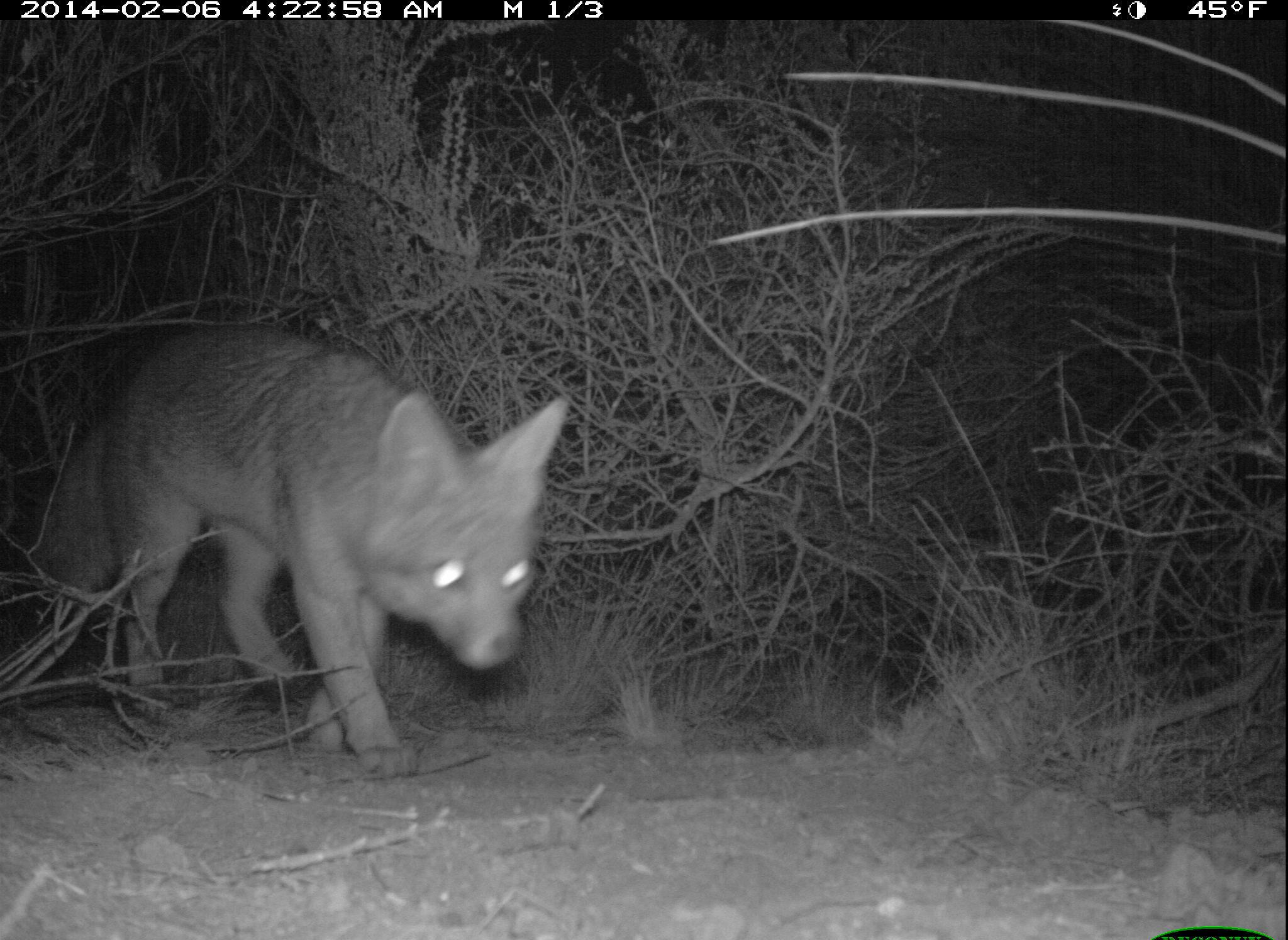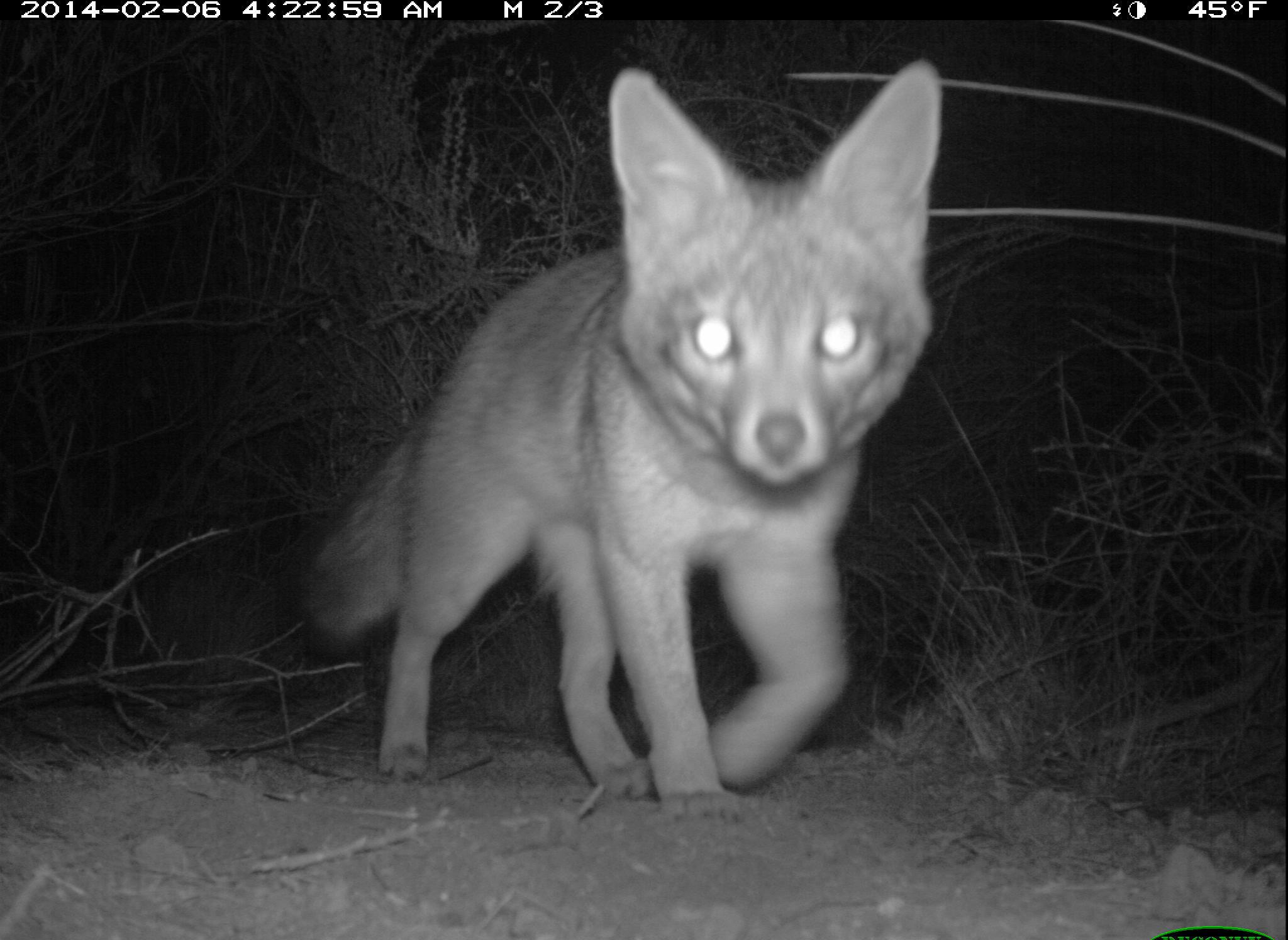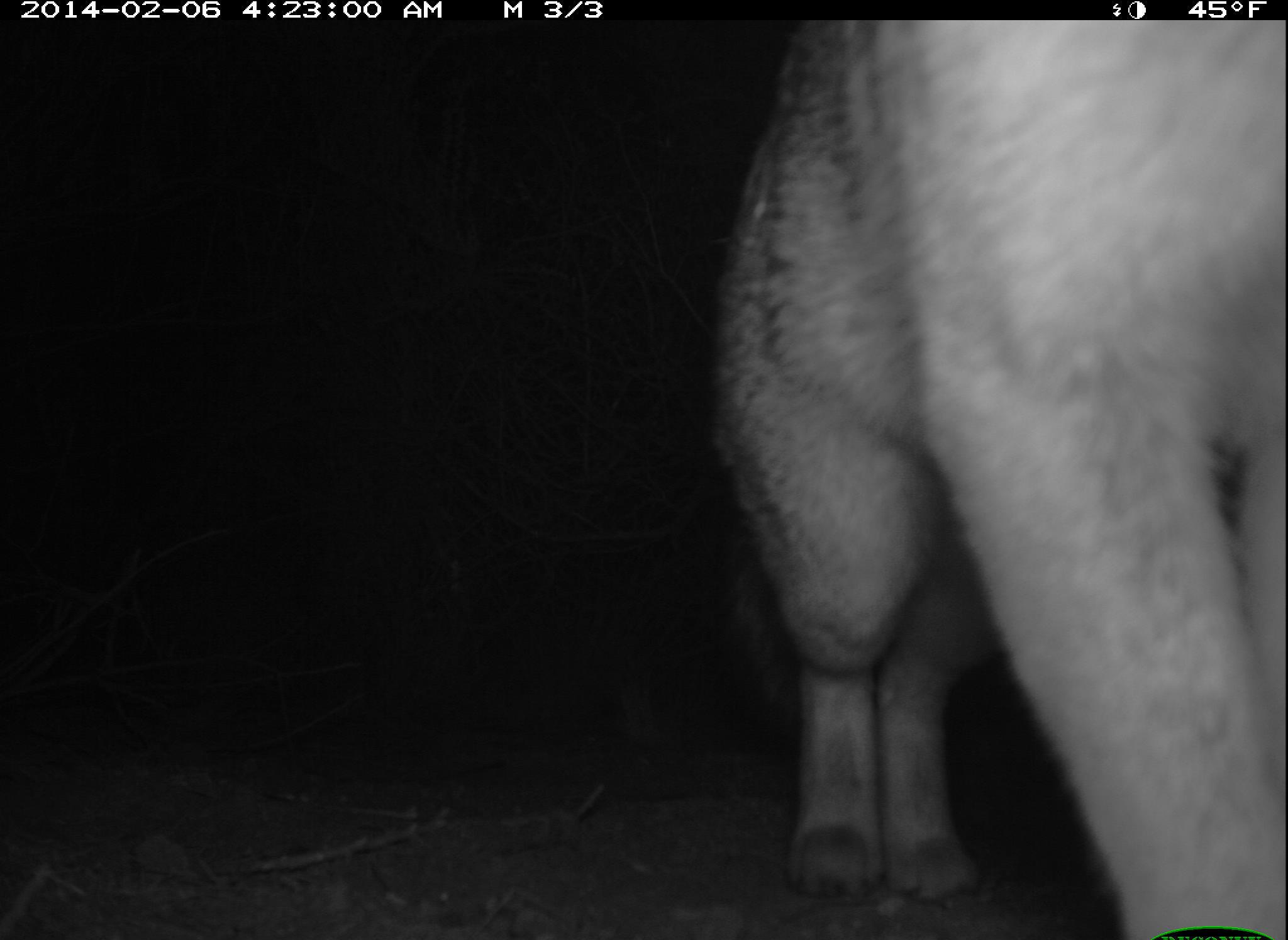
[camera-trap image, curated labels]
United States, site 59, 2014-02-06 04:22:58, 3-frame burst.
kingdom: Animalia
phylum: Chordata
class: Mammalia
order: Carnivora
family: Canidae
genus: Urocyon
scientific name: Urocyon cinereoargenteus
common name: gray fox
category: fox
Fox (gray fox) (Urocyon cinereoargenteus).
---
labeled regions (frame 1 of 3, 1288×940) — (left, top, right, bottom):
fox: (42, 322, 569, 779)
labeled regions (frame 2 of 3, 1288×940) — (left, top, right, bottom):
fox: (300, 60, 969, 820)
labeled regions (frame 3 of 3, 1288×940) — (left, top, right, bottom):
fox: (708, 17, 1287, 940)